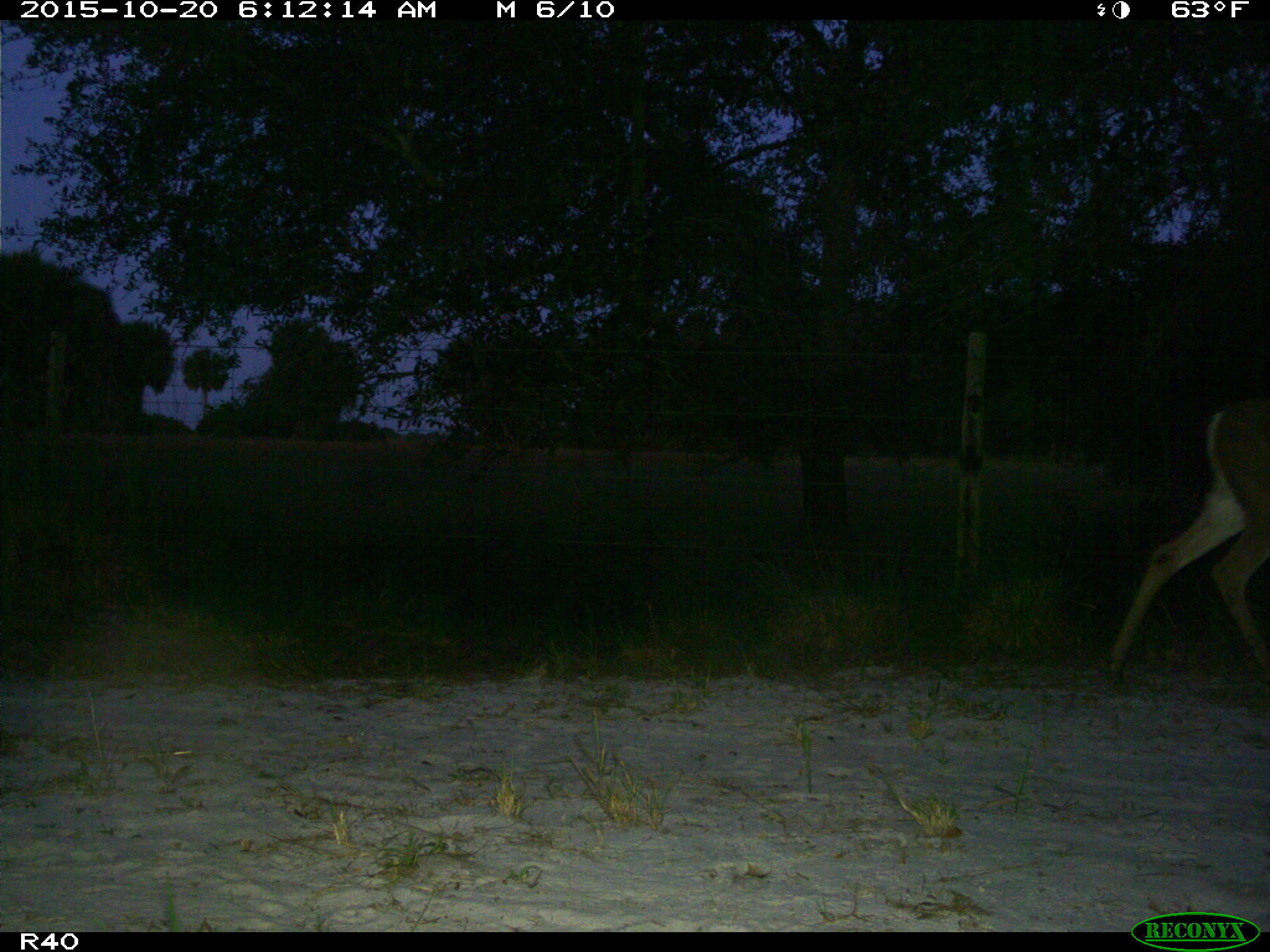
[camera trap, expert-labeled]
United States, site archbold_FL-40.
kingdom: Animalia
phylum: Chordata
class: Mammalia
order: Artiodactyla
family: Cervidae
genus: Odocoileus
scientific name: Odocoileus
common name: deer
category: unidentified deer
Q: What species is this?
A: Unidentified deer (deer) (Odocoileus).